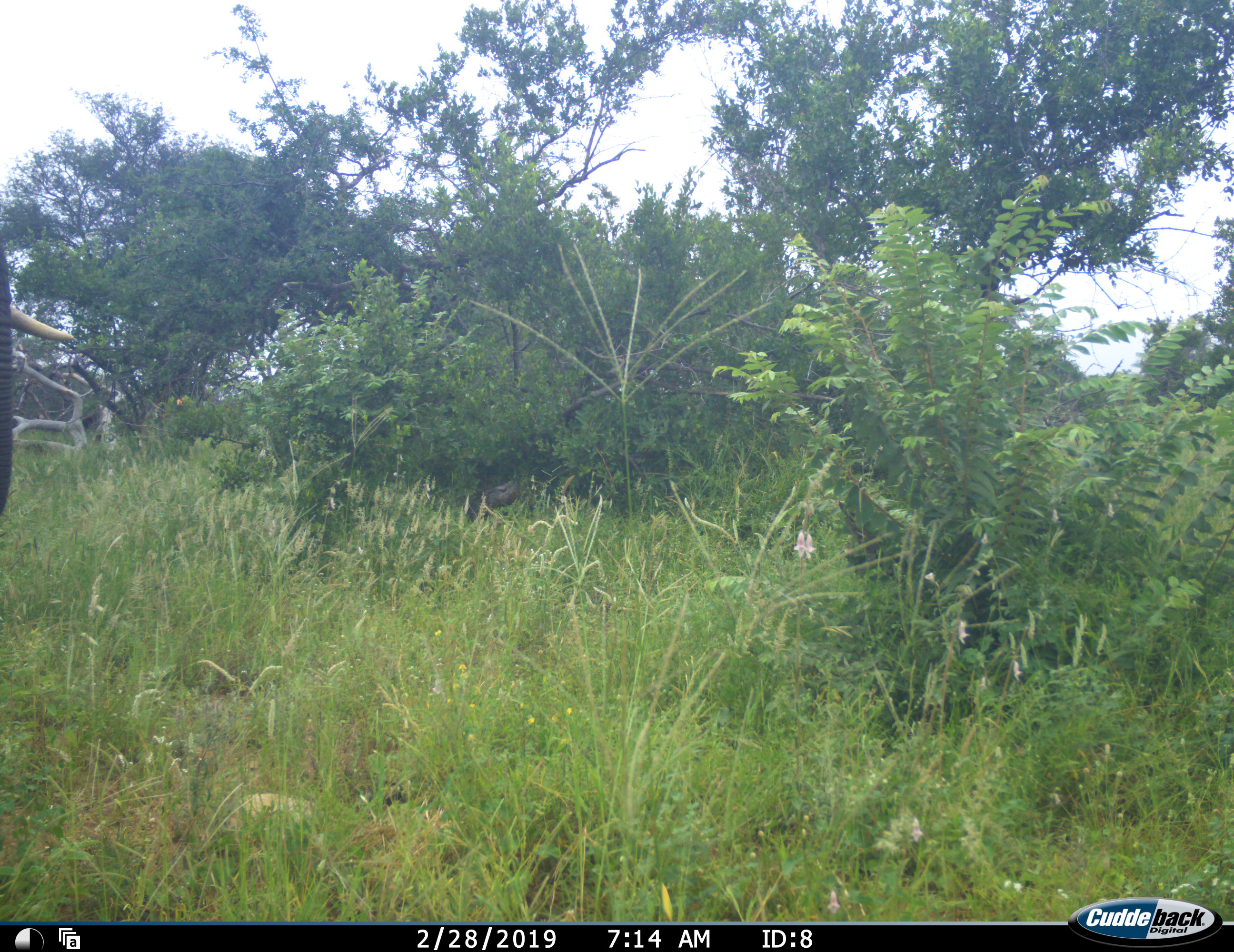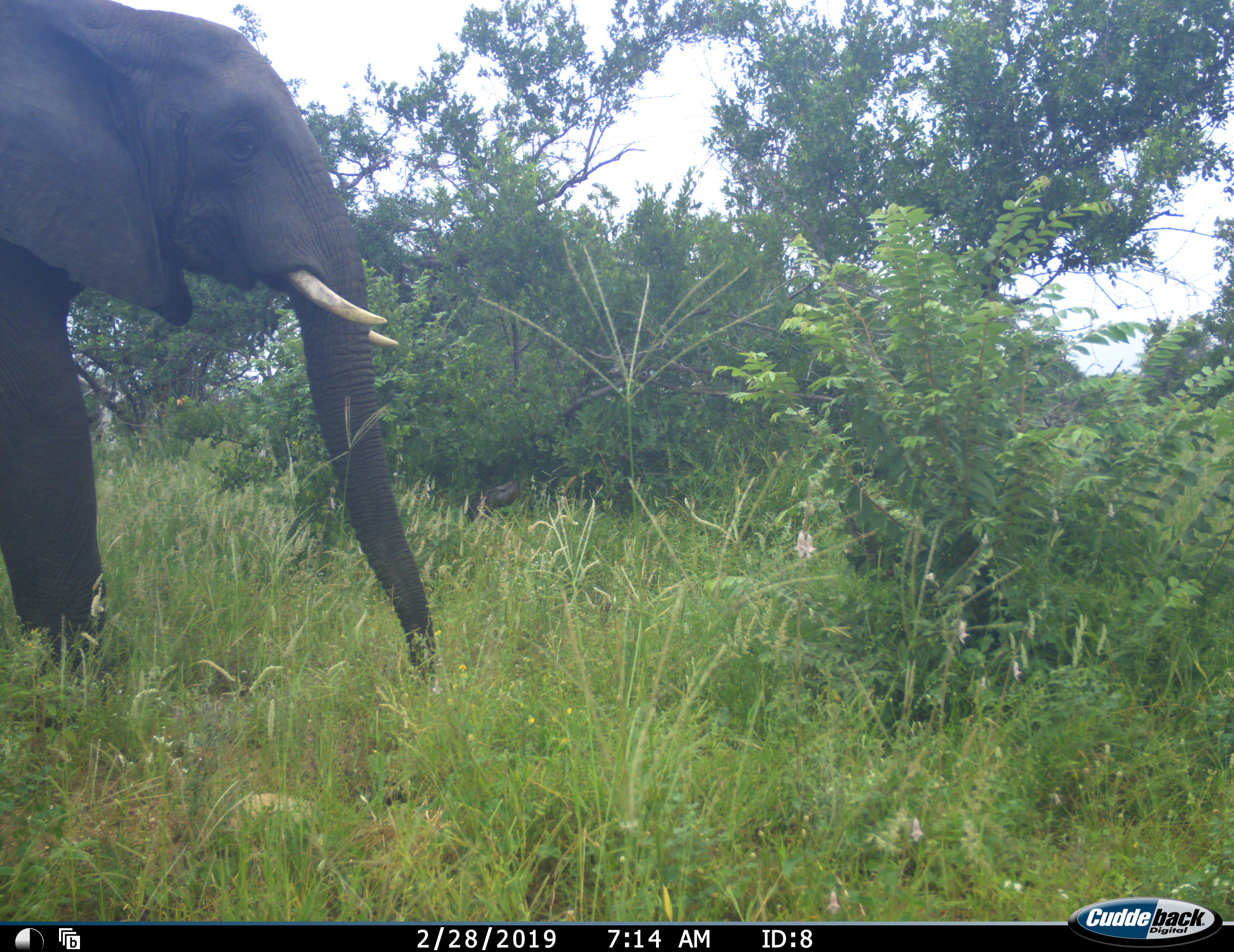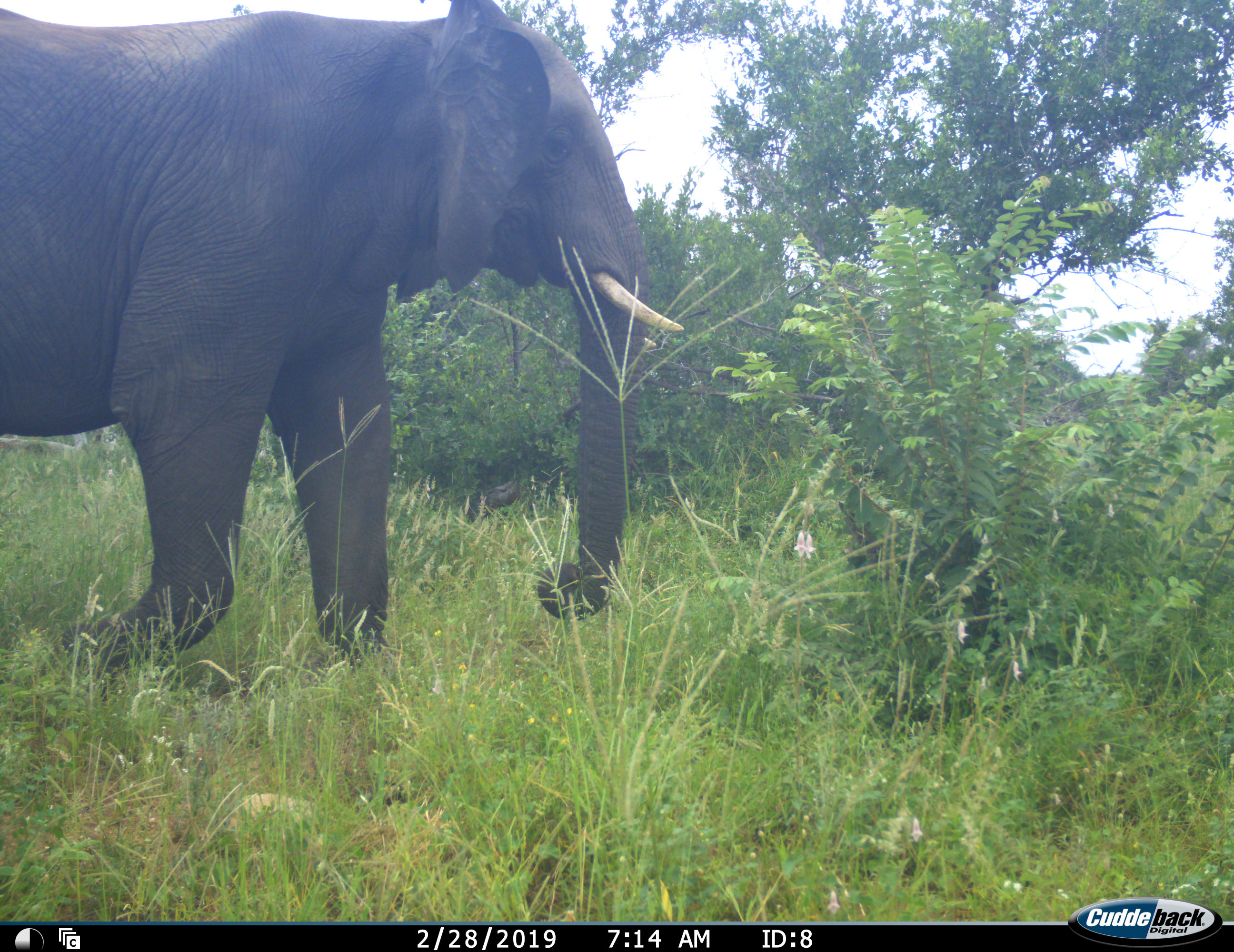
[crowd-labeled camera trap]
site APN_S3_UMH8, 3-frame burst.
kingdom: Animalia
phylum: Chordata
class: Mammalia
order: Proboscidea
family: Elephantidae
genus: Loxodonta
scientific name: Loxodonta africana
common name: african bush elephant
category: elephant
Elephant (african bush elephant) (Loxodonta africana), count 1. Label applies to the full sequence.